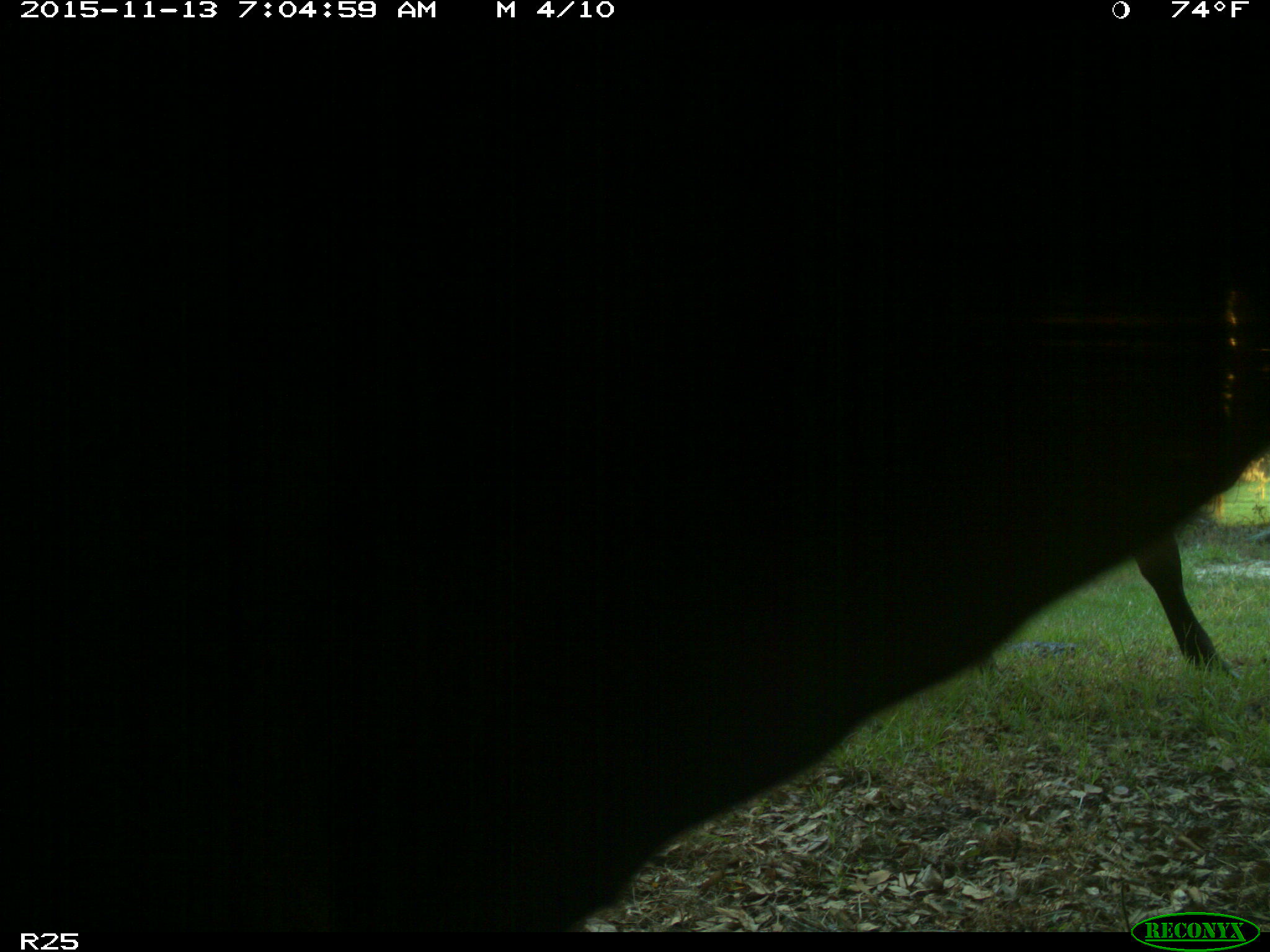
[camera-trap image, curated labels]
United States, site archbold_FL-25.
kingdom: Animalia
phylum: Chordata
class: Mammalia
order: Artiodactyla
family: Bovidae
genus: Bos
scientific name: Bos taurus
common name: domestic cow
Bos taurus (domestic cow).